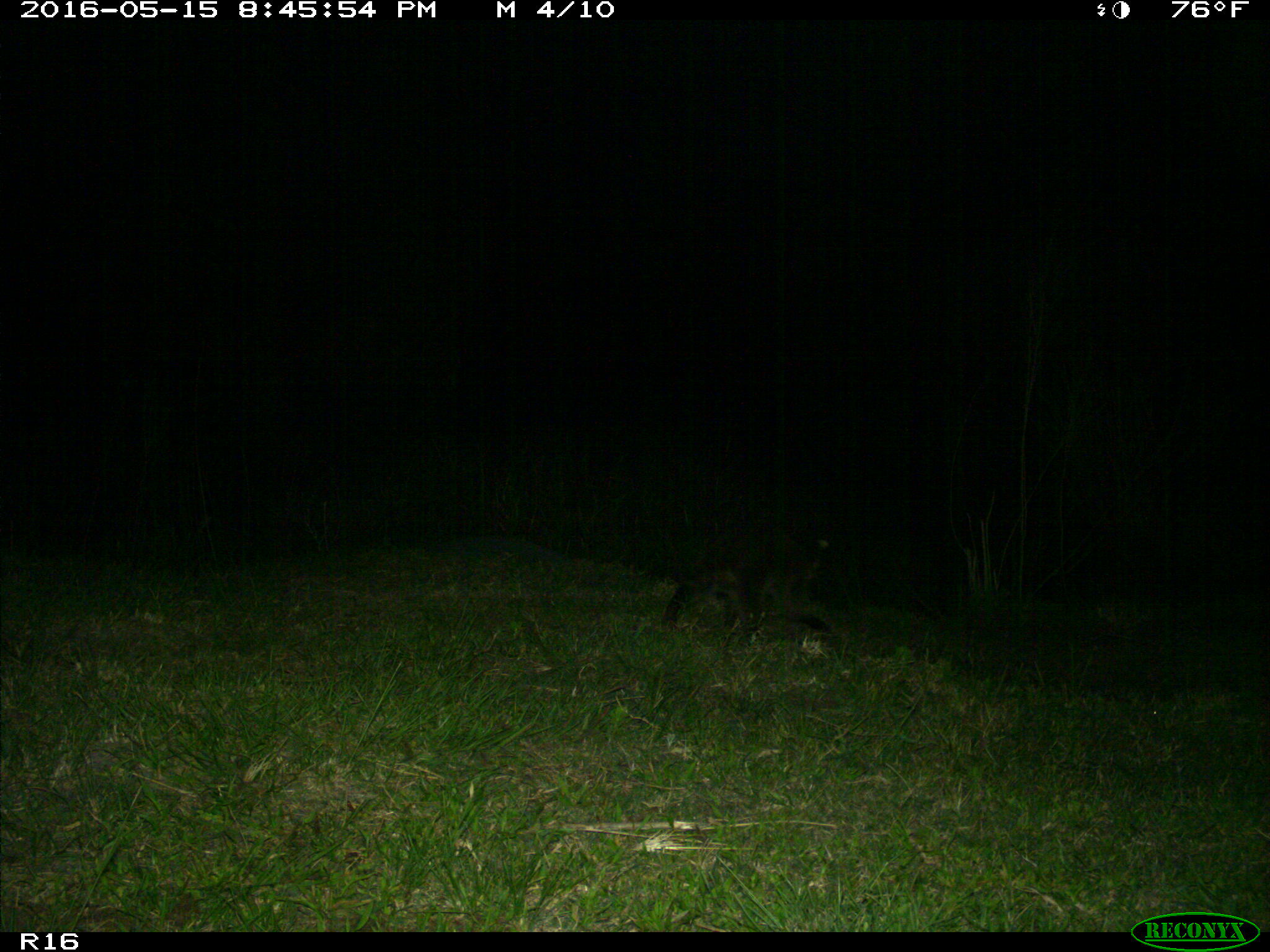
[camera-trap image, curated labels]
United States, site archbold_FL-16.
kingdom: Animalia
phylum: Chordata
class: Mammalia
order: Carnivora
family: Procyonidae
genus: Procyon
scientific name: Procyon lotor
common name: common raccoon